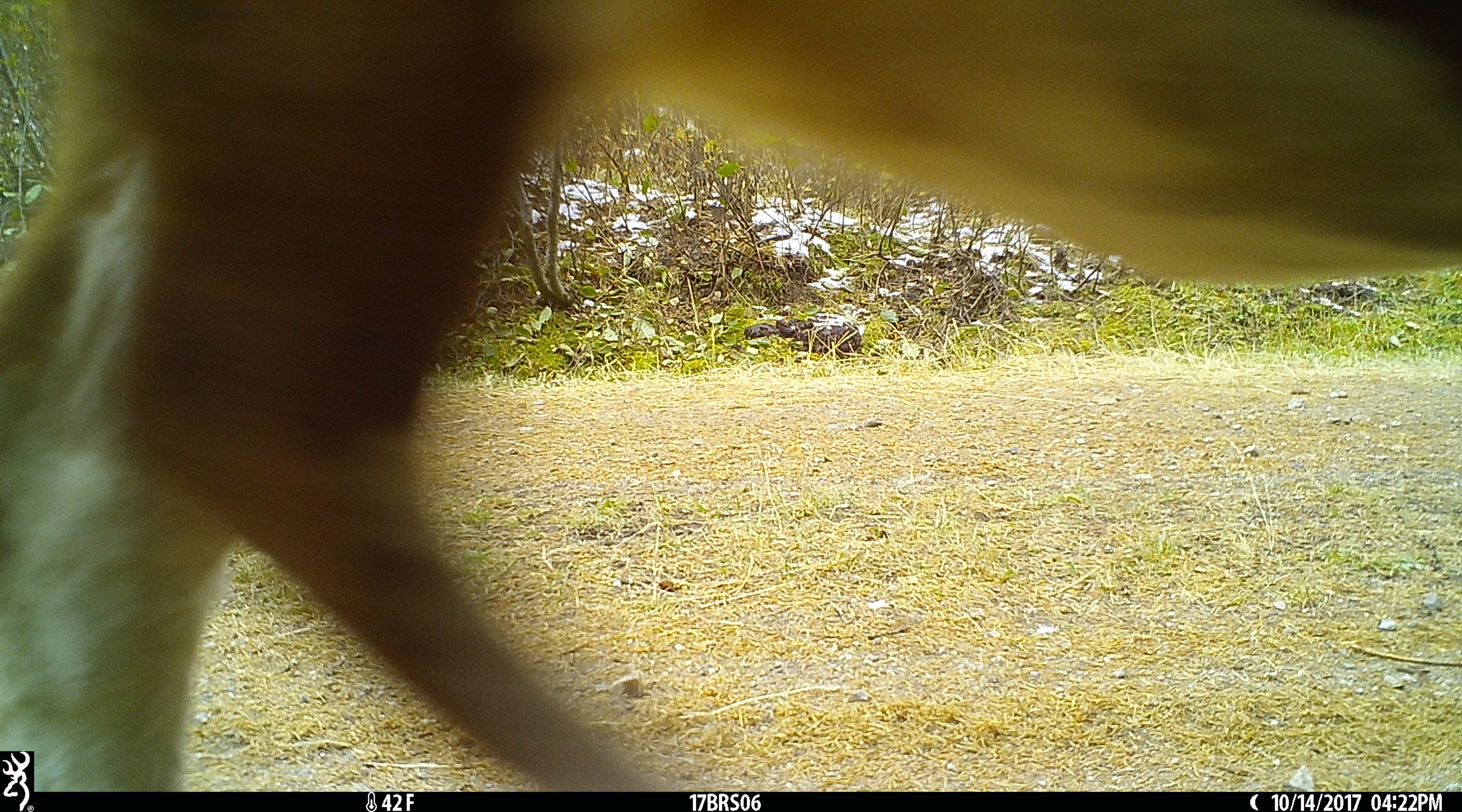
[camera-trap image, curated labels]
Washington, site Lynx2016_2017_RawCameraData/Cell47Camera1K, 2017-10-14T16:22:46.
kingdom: Animalia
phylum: Chordata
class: Mammalia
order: Artiodactyla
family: Bovidae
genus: Bos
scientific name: Bos taurus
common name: domestic cattle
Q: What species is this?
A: Domestic cattle (Bos taurus).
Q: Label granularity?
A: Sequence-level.